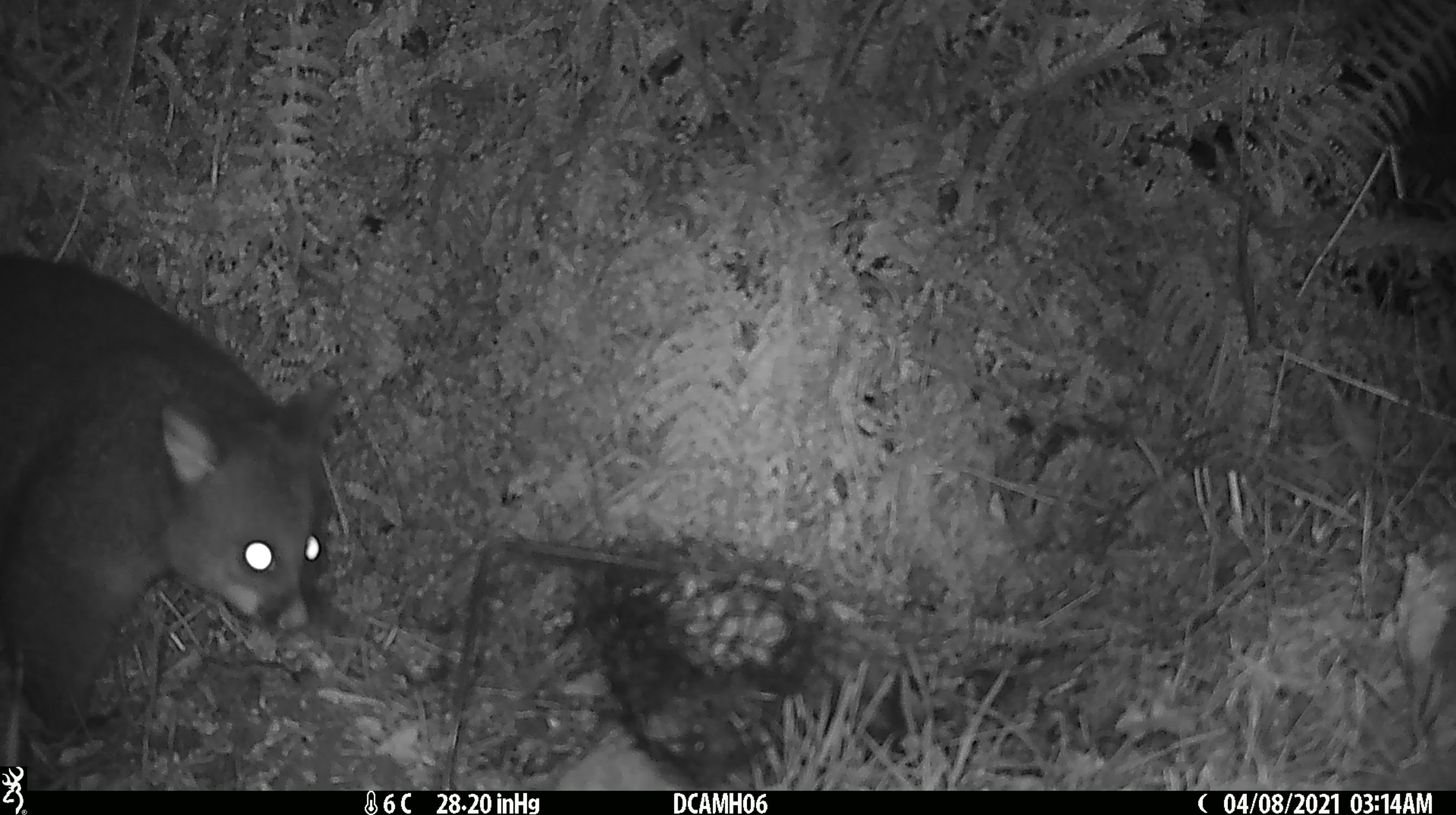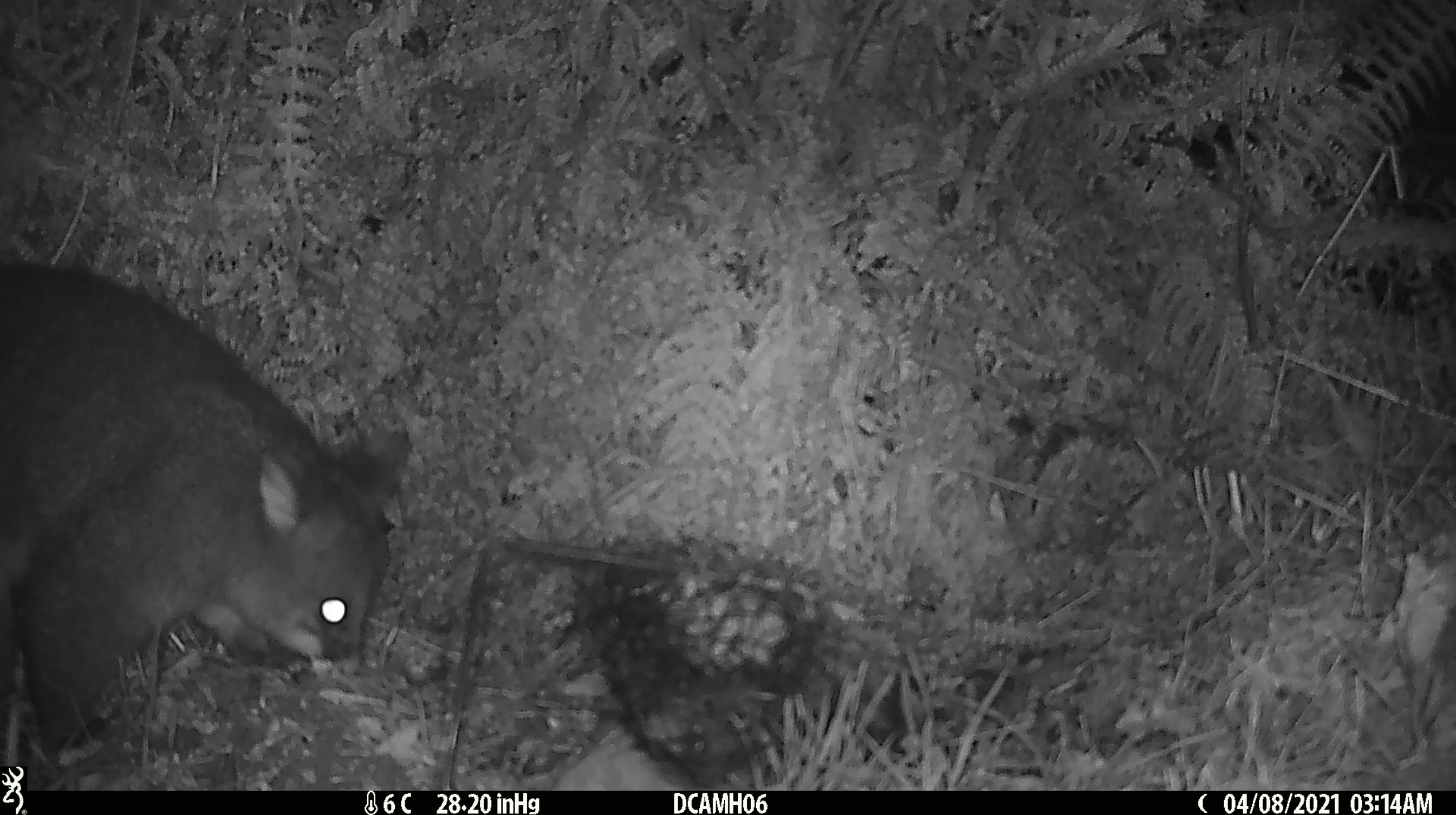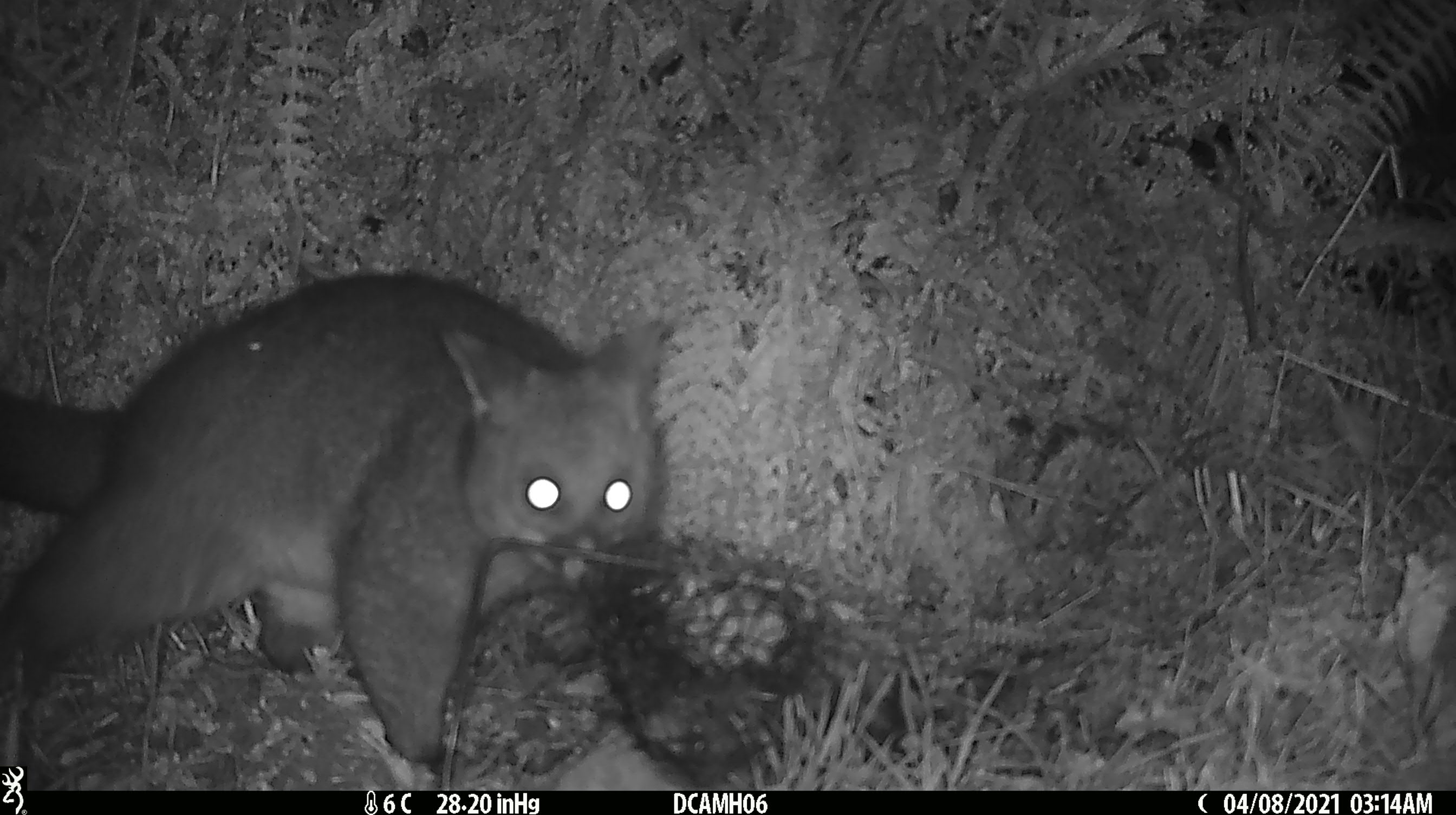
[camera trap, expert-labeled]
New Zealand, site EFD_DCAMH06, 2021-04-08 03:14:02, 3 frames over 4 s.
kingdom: Animalia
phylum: Chordata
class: Mammalia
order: Diprotodontia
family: Phalangeridae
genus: Trichosurus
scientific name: Trichosurus vulpecula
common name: common brushtail possum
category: possum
Possum (common brushtail possum) (Trichosurus vulpecula).